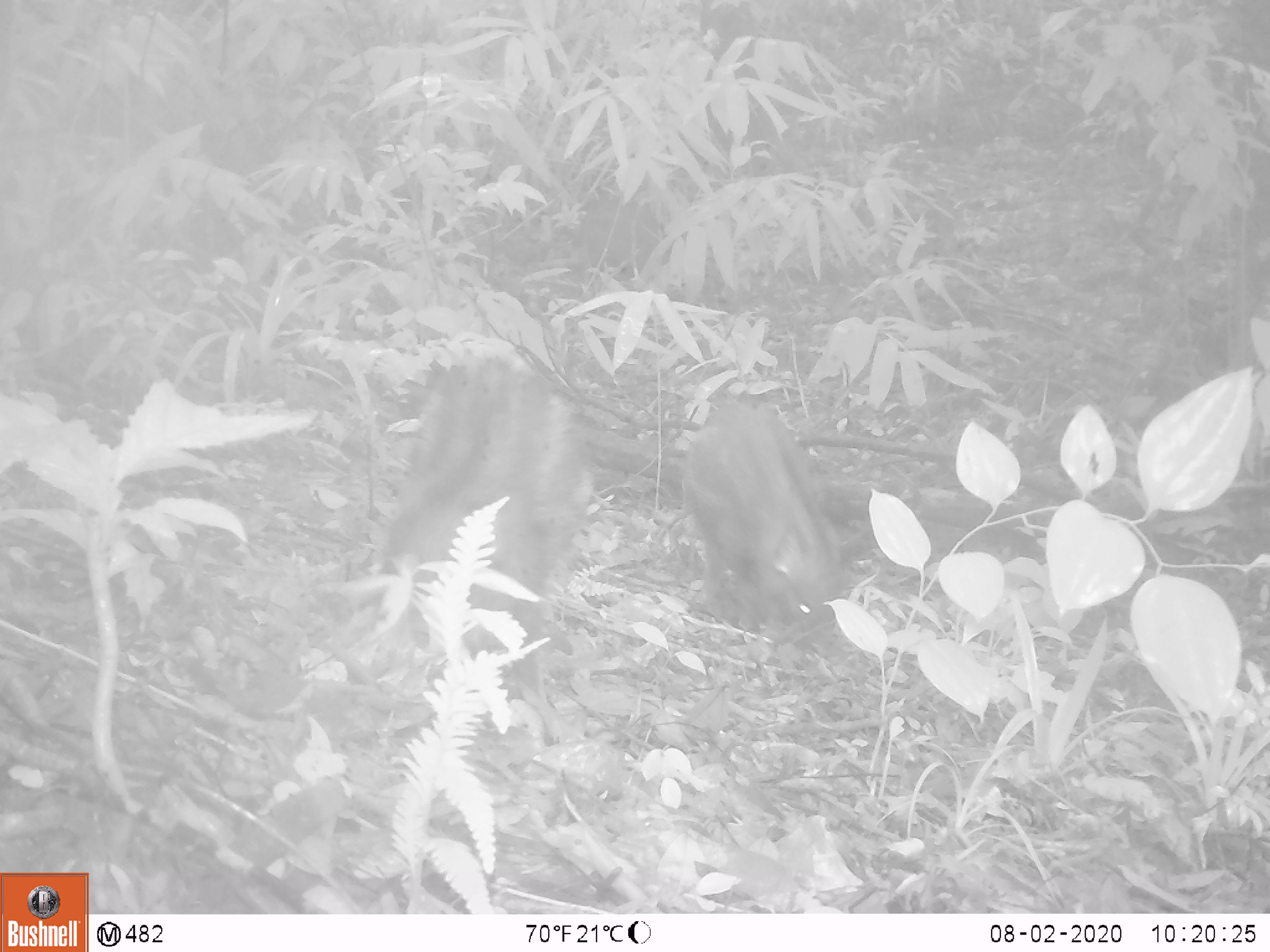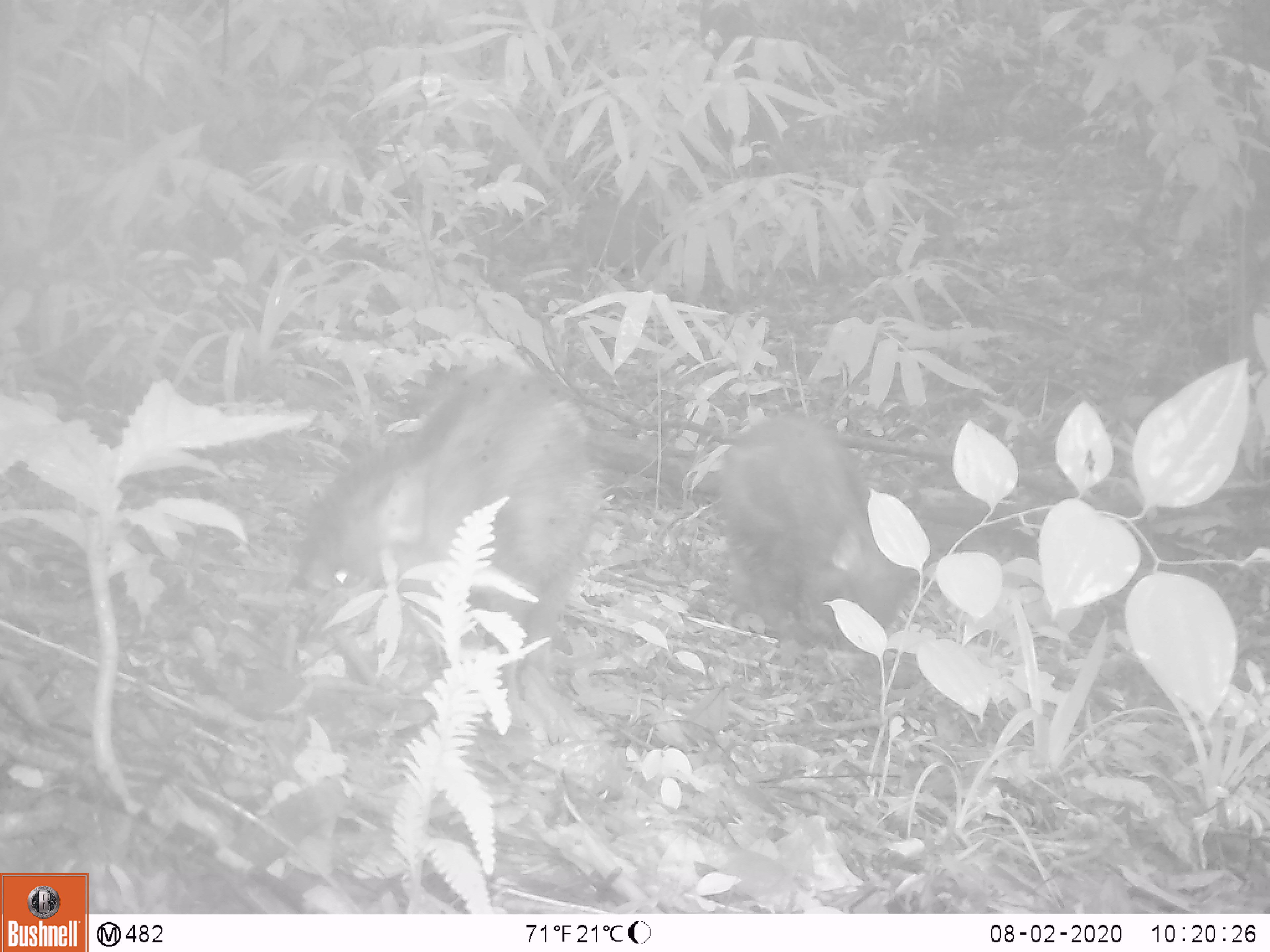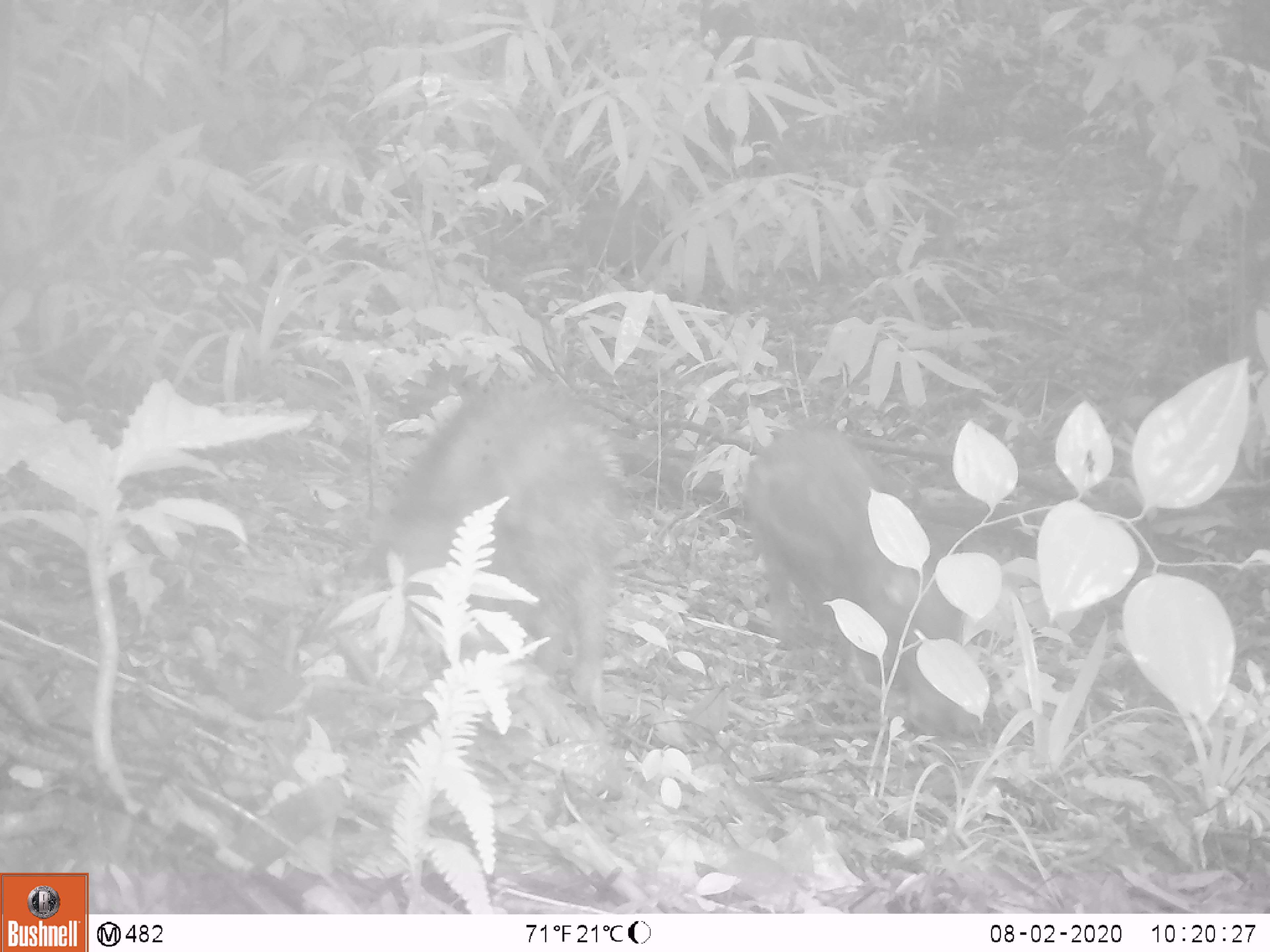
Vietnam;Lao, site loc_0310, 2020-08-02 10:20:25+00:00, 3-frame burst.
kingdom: Animalia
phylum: Chordata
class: Mammalia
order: Artiodactyla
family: Suidae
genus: Sus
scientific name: Sus scrofa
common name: eurasian wild pig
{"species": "eurasian wild pig (Sus scrofa)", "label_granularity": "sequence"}